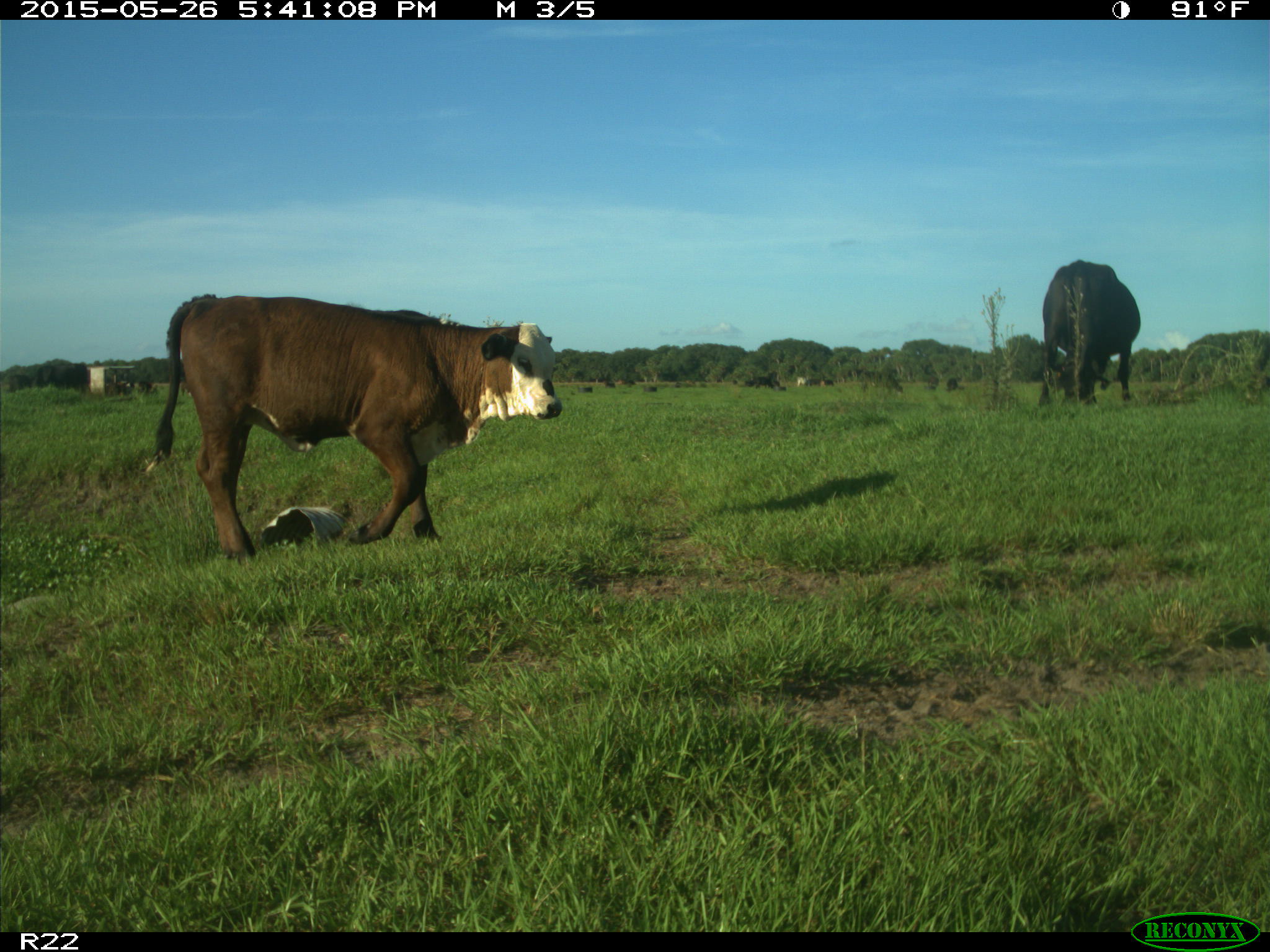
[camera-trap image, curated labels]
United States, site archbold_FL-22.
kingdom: Animalia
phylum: Chordata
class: Mammalia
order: Artiodactyla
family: Bovidae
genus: Bos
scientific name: Bos taurus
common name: domestic cow